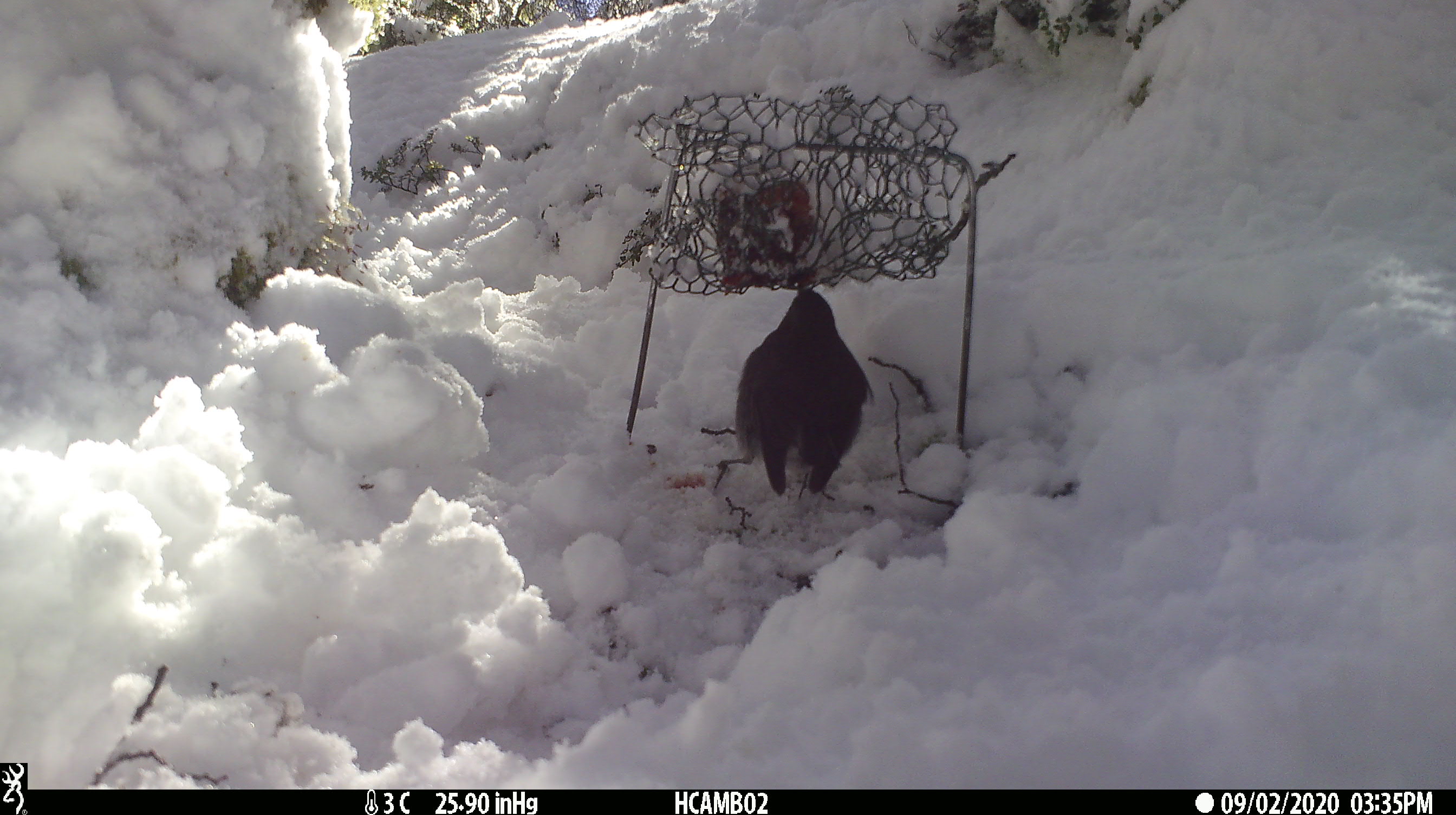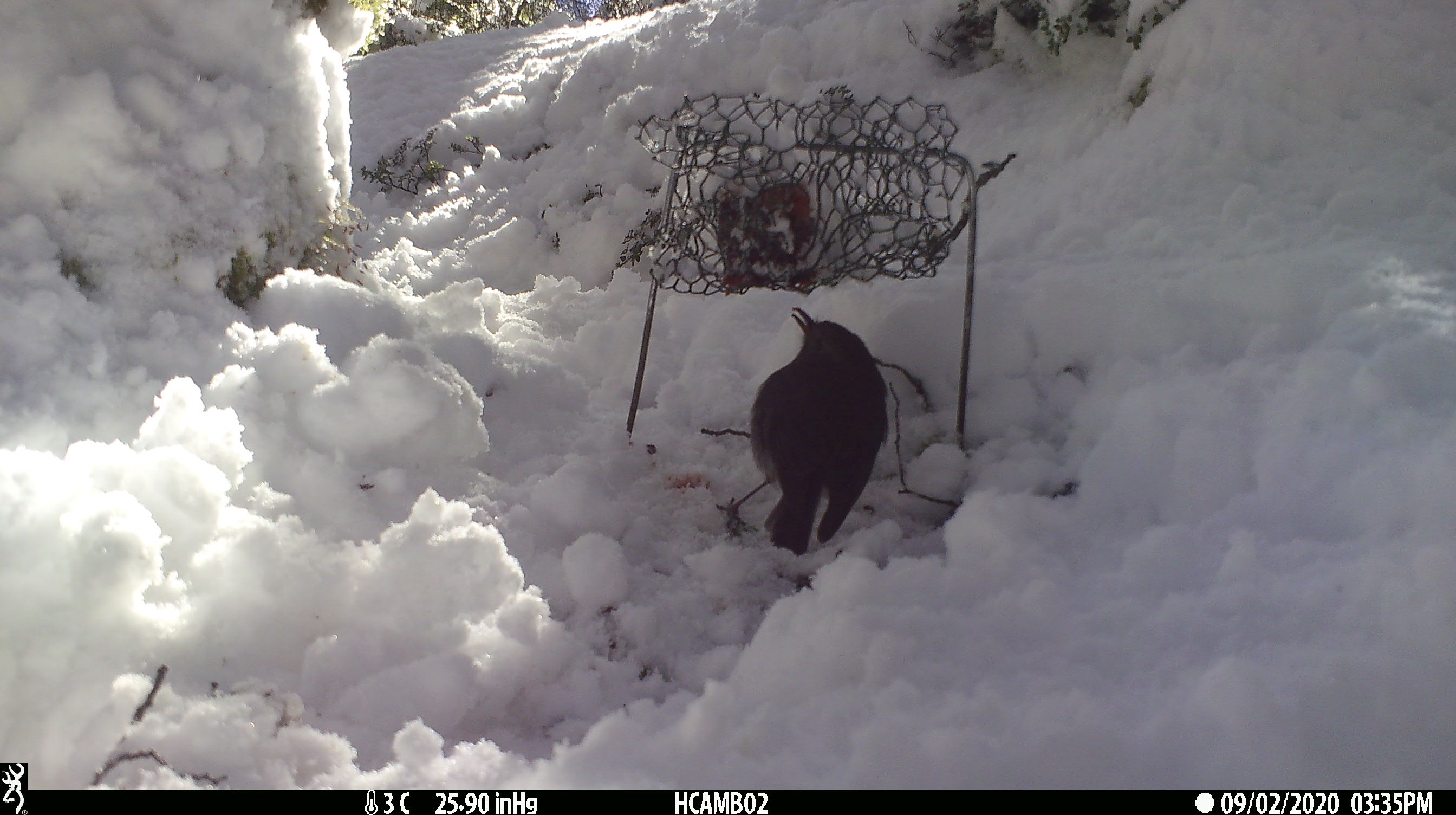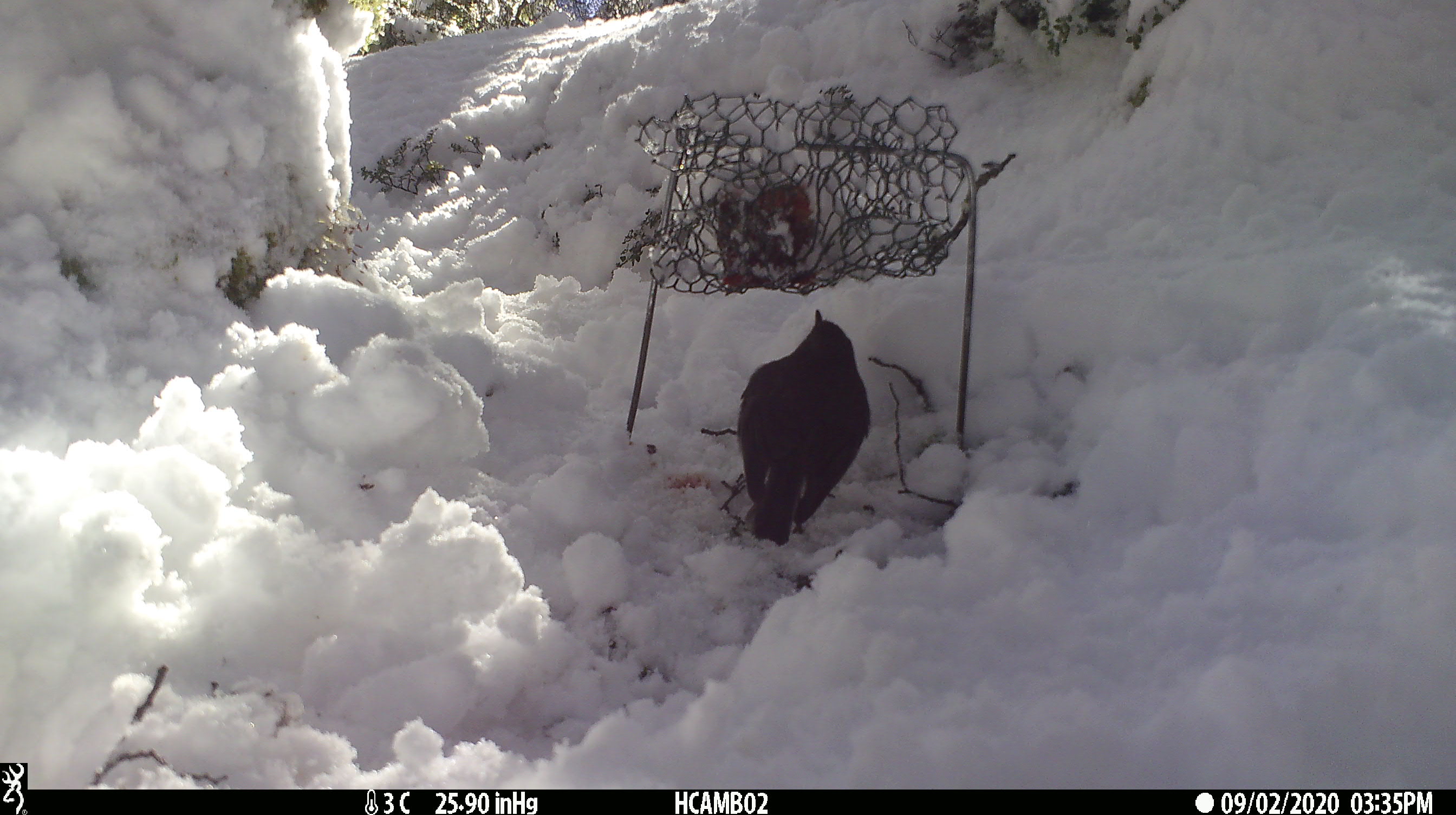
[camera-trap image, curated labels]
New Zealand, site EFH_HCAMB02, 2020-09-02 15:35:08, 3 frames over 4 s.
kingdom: Animalia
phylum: Chordata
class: Aves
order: Passeriformes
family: Petroicidae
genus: Petroica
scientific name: Petroica australis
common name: new zealand robin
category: robin